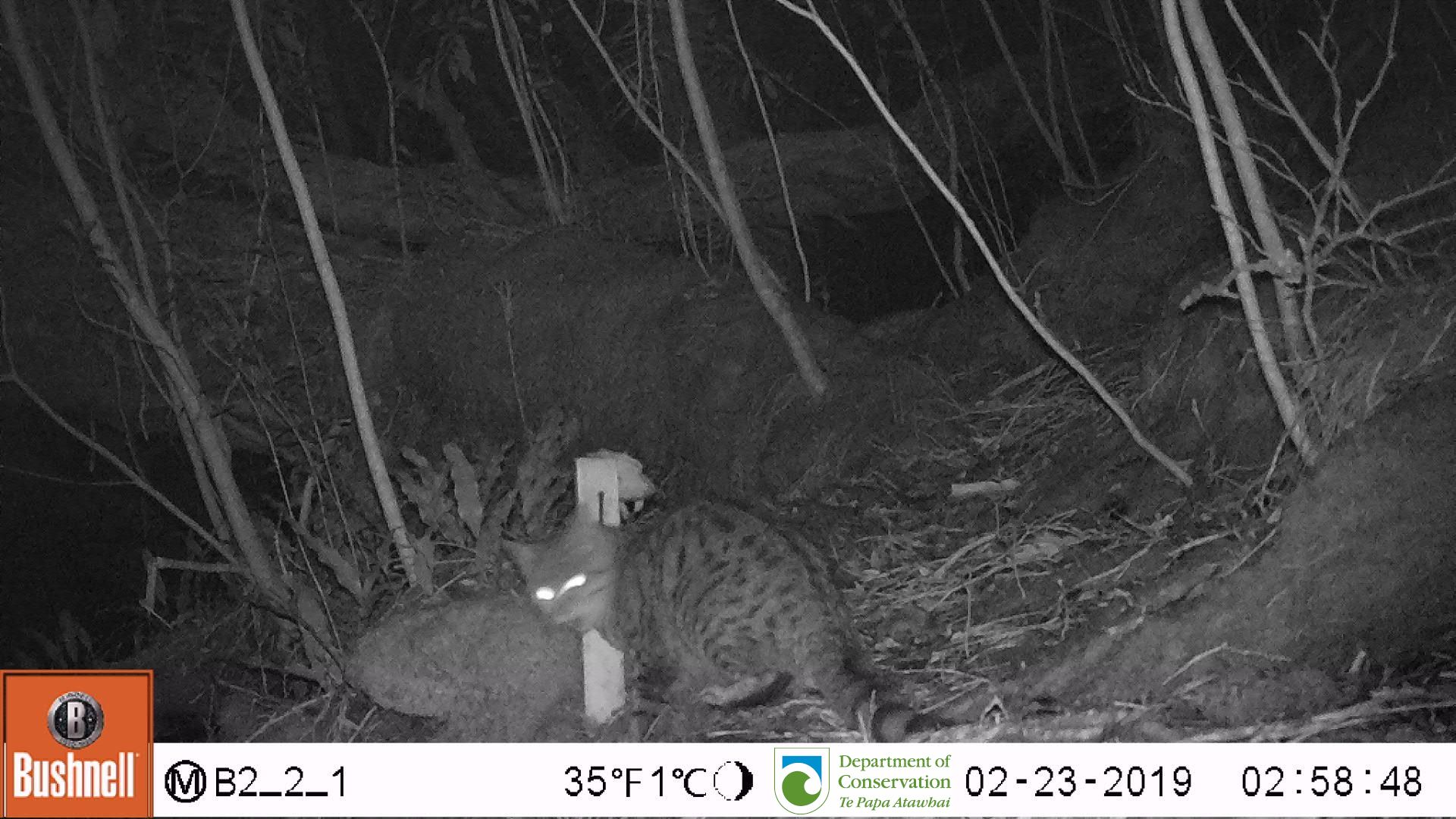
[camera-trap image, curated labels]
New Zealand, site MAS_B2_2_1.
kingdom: Animalia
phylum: Chordata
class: Mammalia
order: Carnivora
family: Felidae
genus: Felis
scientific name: Felis catus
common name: domestic cat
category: cat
Cat (domestic cat) (Felis catus).